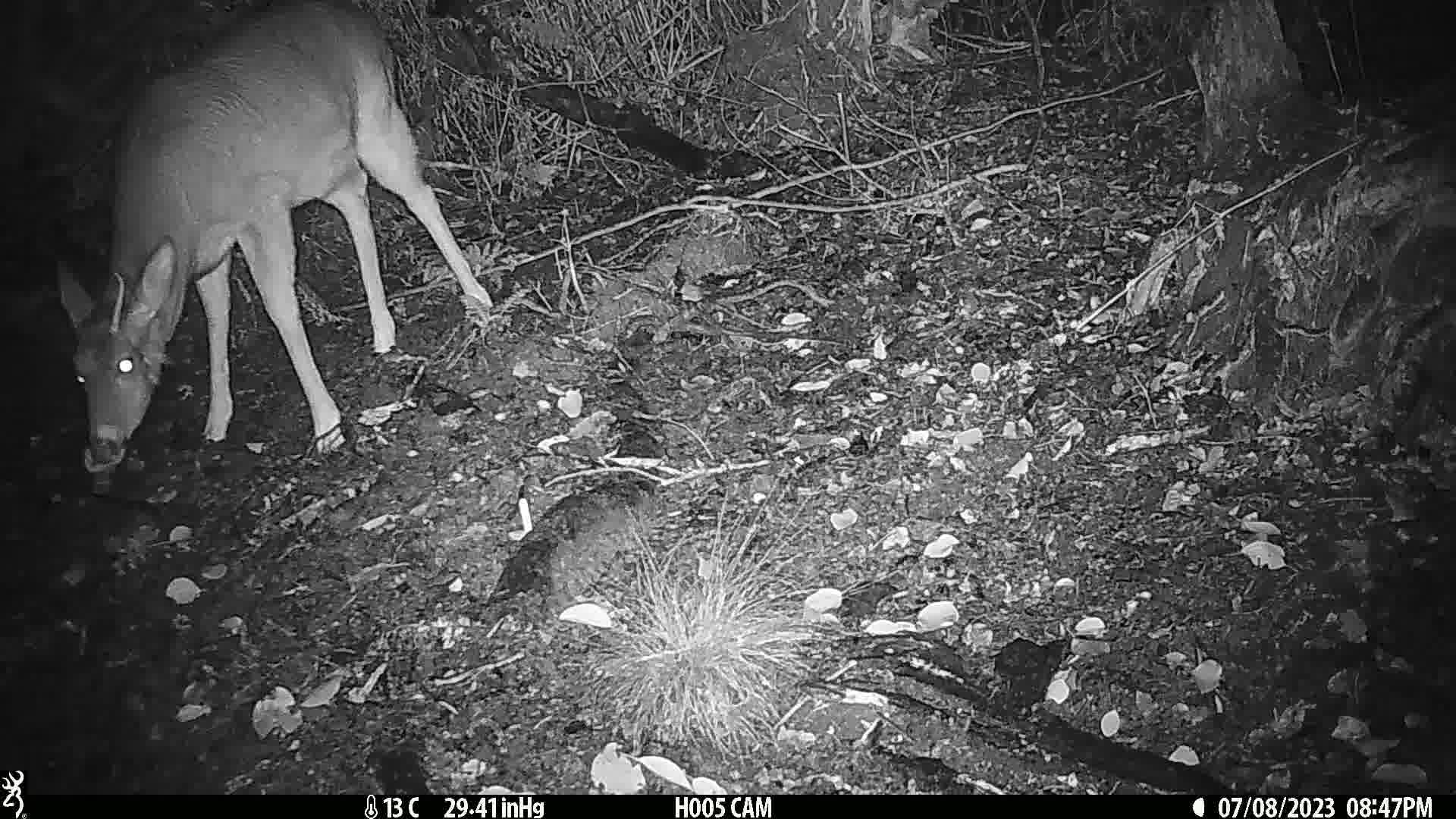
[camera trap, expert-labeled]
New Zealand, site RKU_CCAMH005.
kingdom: Animalia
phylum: Chordata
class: Mammalia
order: Artiodactyla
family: Cervidae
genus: Odocoileus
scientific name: Odocoileus virginianus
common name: white-tailed deer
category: white tailed deer